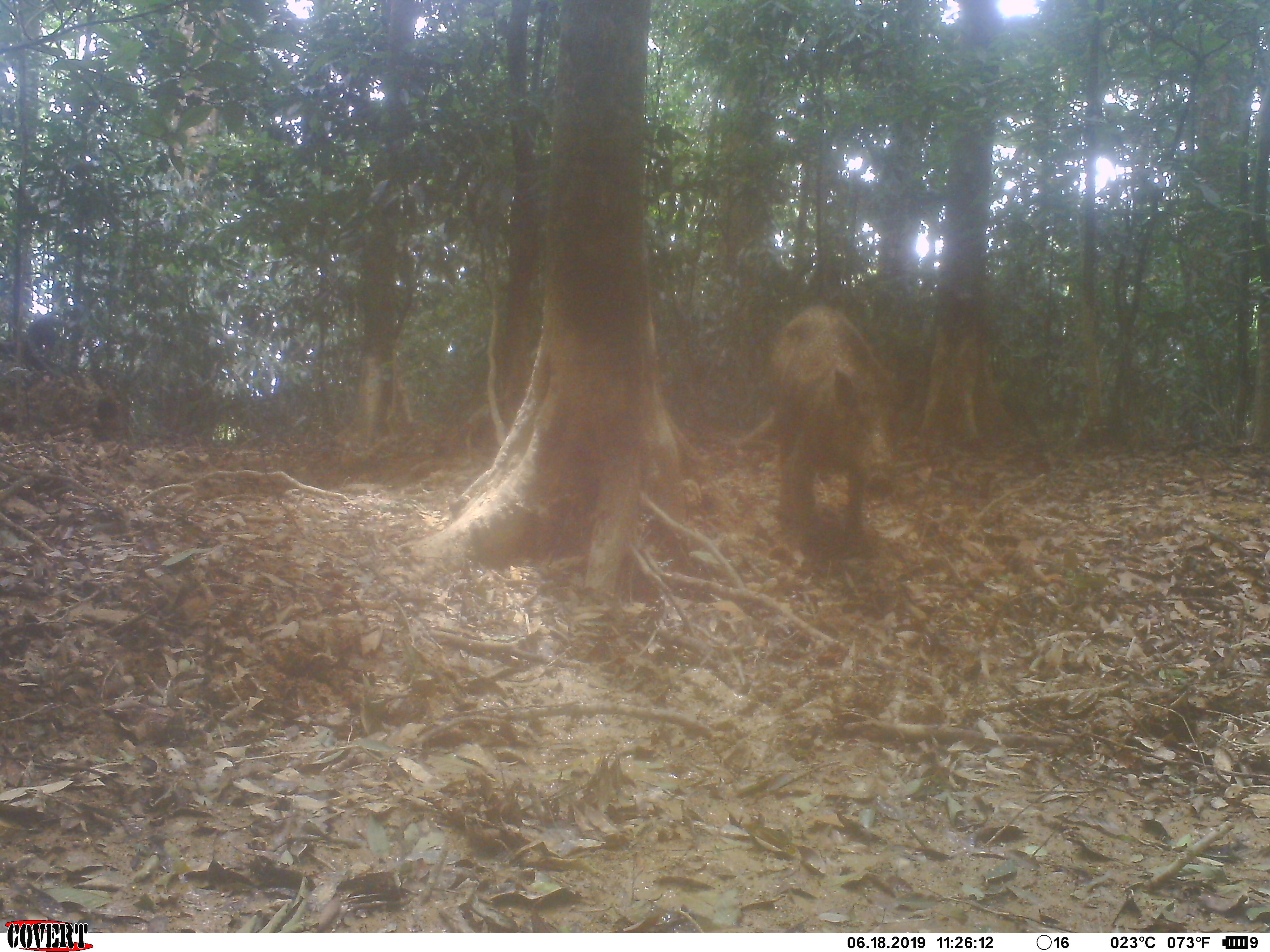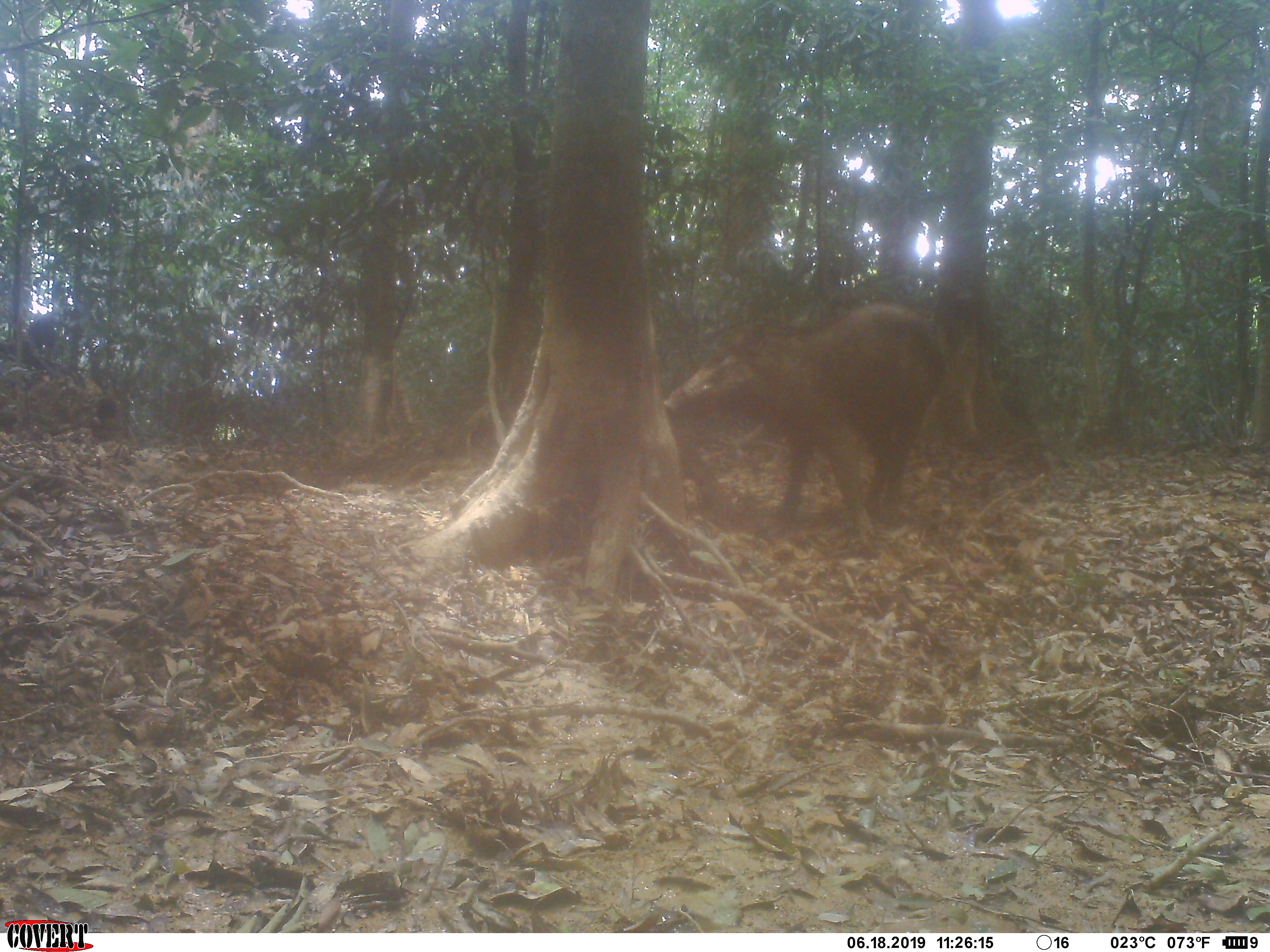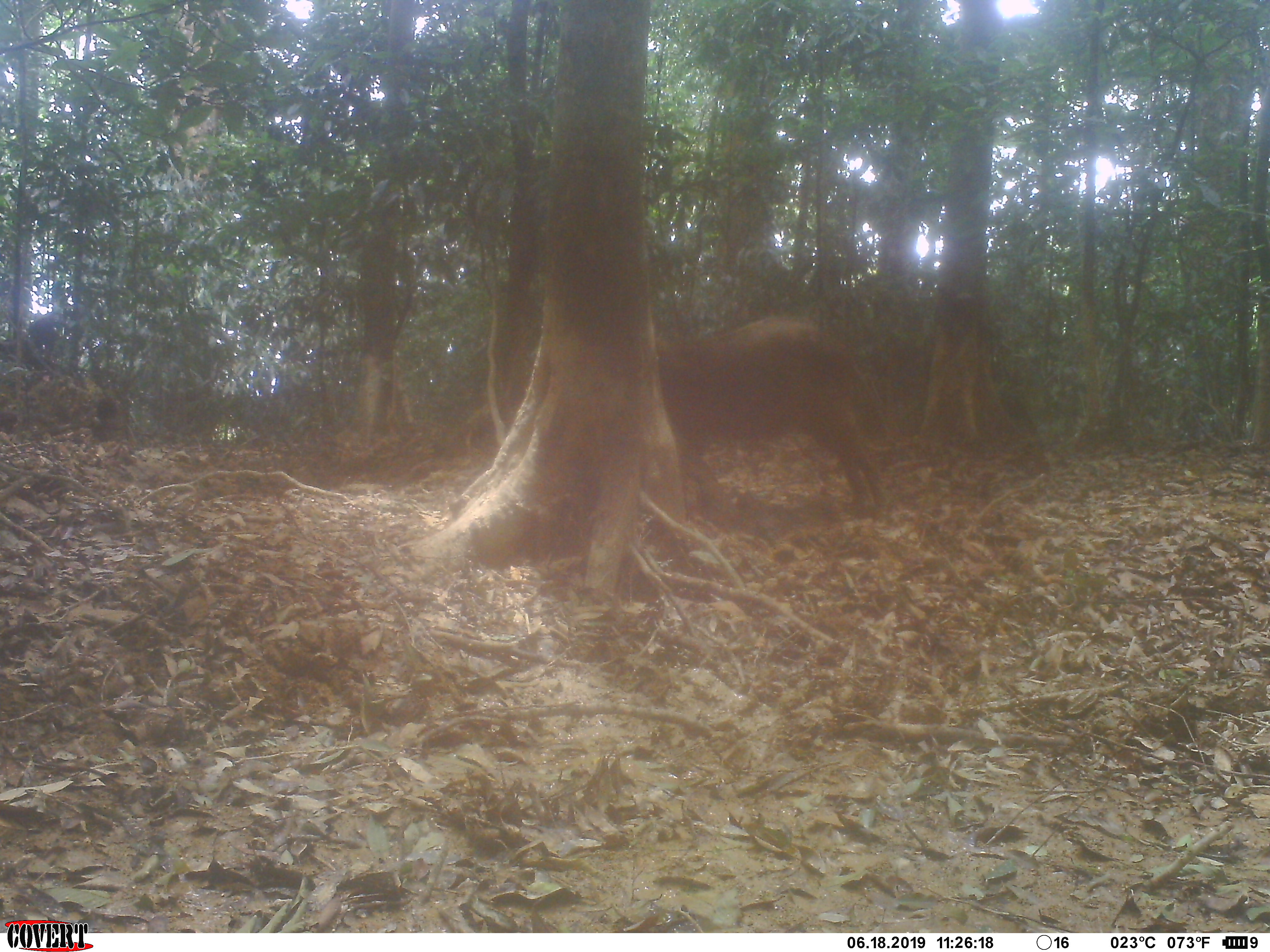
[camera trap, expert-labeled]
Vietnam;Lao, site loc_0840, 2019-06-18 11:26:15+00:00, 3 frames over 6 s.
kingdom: Animalia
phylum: Chordata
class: Mammalia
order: Artiodactyla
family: Suidae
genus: Sus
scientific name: Sus scrofa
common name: eurasian wild pig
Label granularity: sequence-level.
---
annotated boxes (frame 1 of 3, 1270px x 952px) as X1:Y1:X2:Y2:
eurasian wild pig: 735:303:898:559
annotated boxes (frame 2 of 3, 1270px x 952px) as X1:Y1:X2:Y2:
eurasian wild pig: 662:301:948:559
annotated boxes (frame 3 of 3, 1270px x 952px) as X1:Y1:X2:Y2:
eurasian wild pig: 655:315:895:520